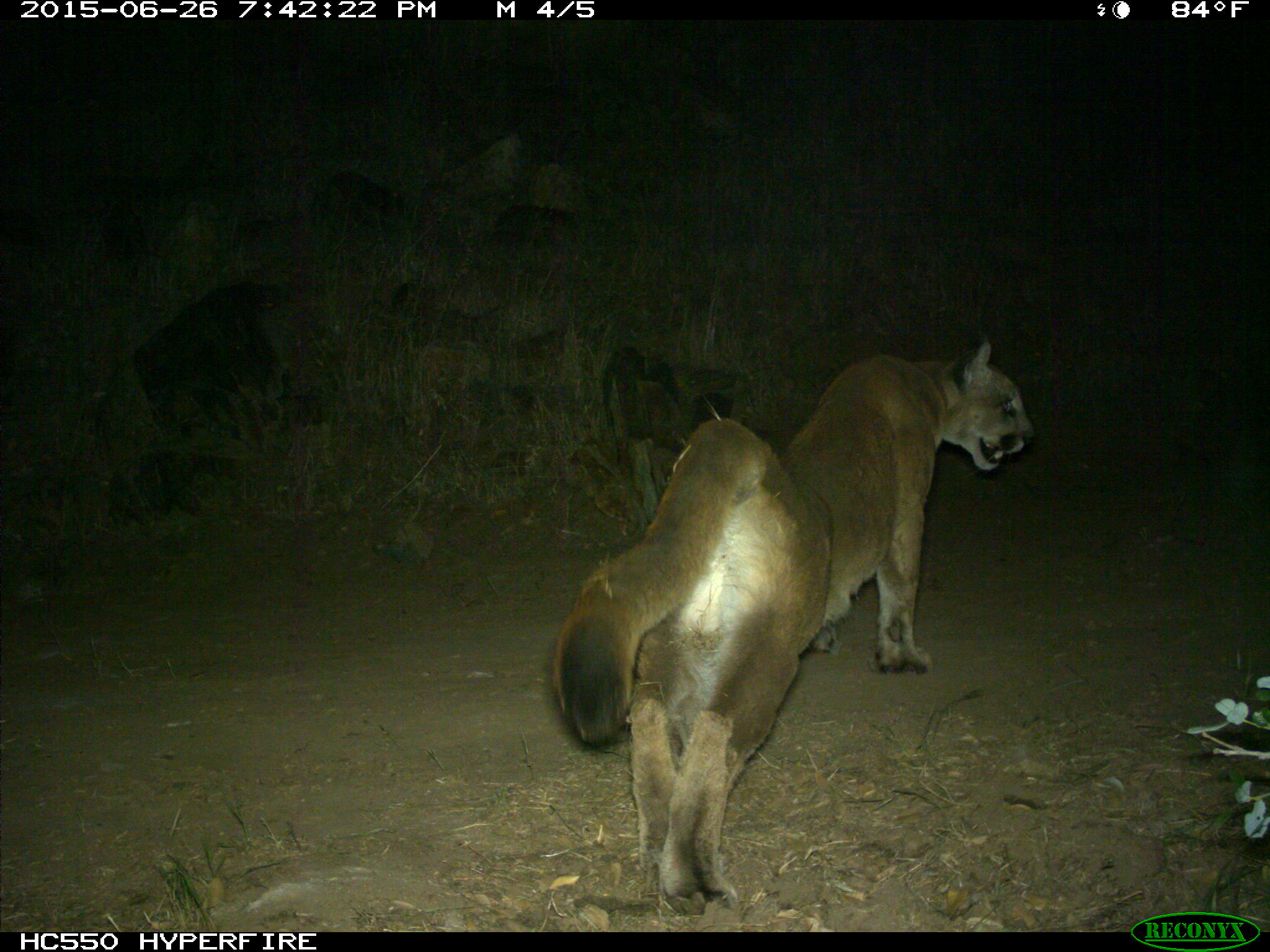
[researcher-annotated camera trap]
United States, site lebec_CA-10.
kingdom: Animalia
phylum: Chordata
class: Mammalia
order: Carnivora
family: Felidae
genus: Puma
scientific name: Puma concolor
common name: mountain lion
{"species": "Puma concolor (mountain lion)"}